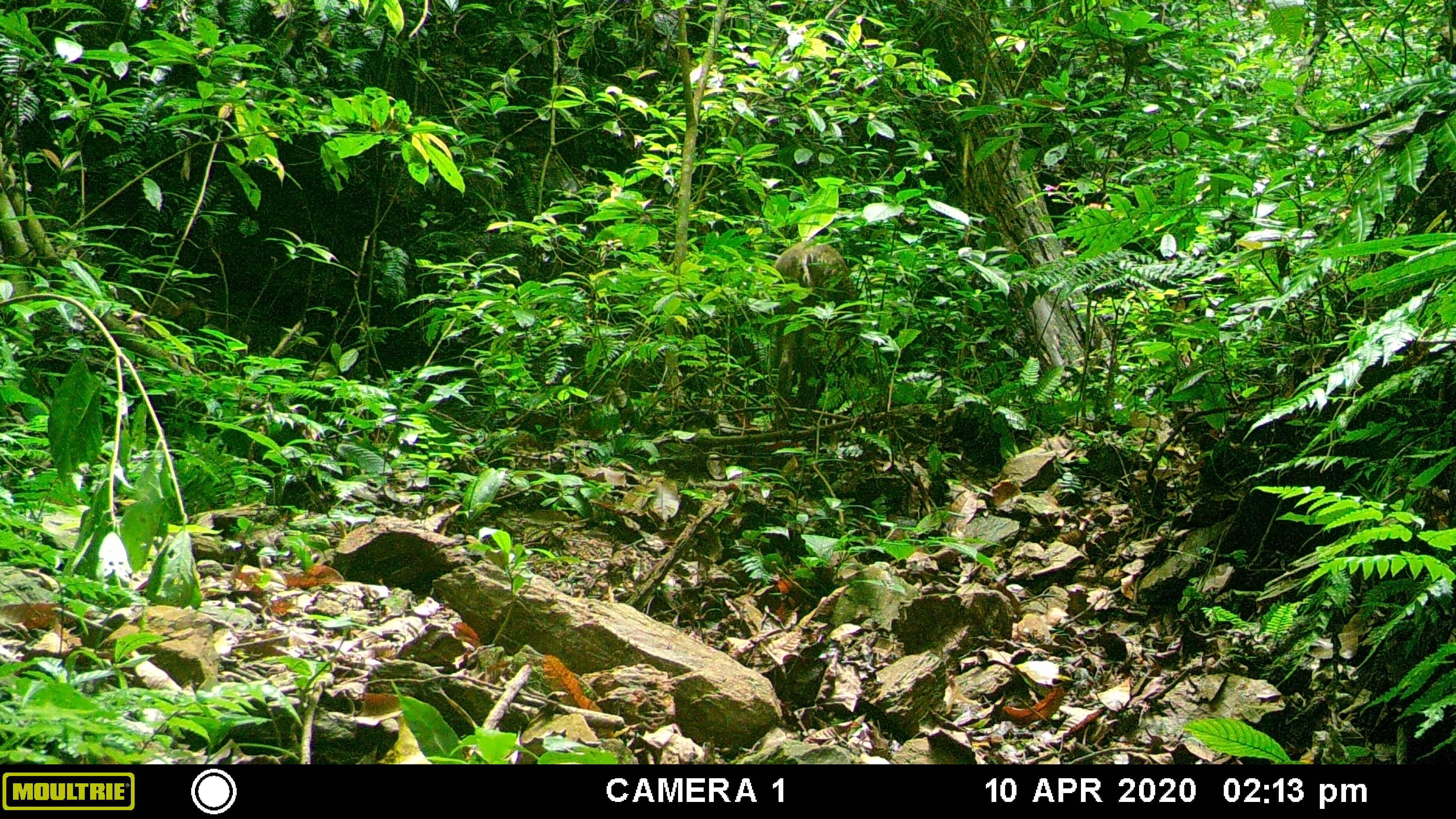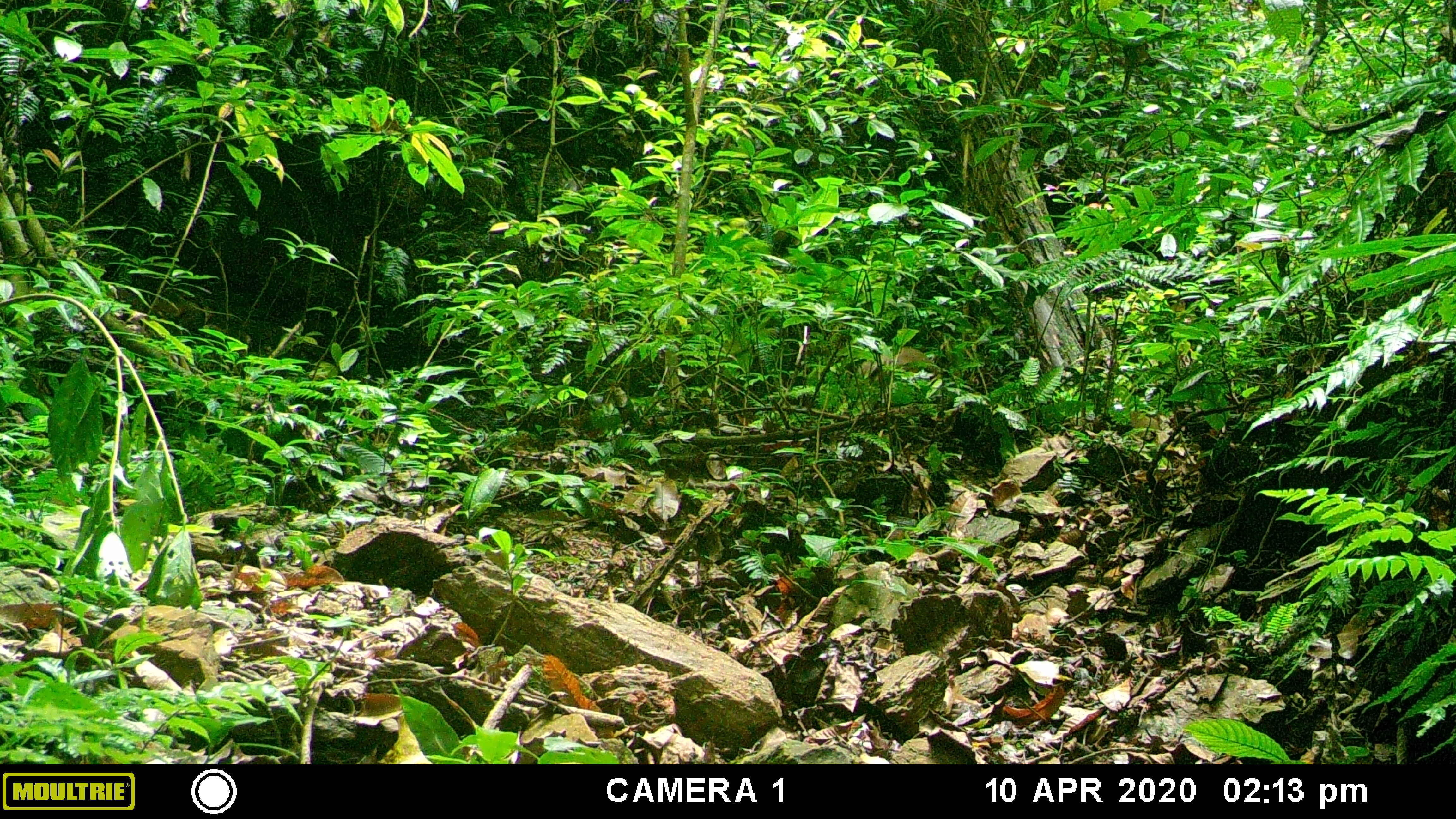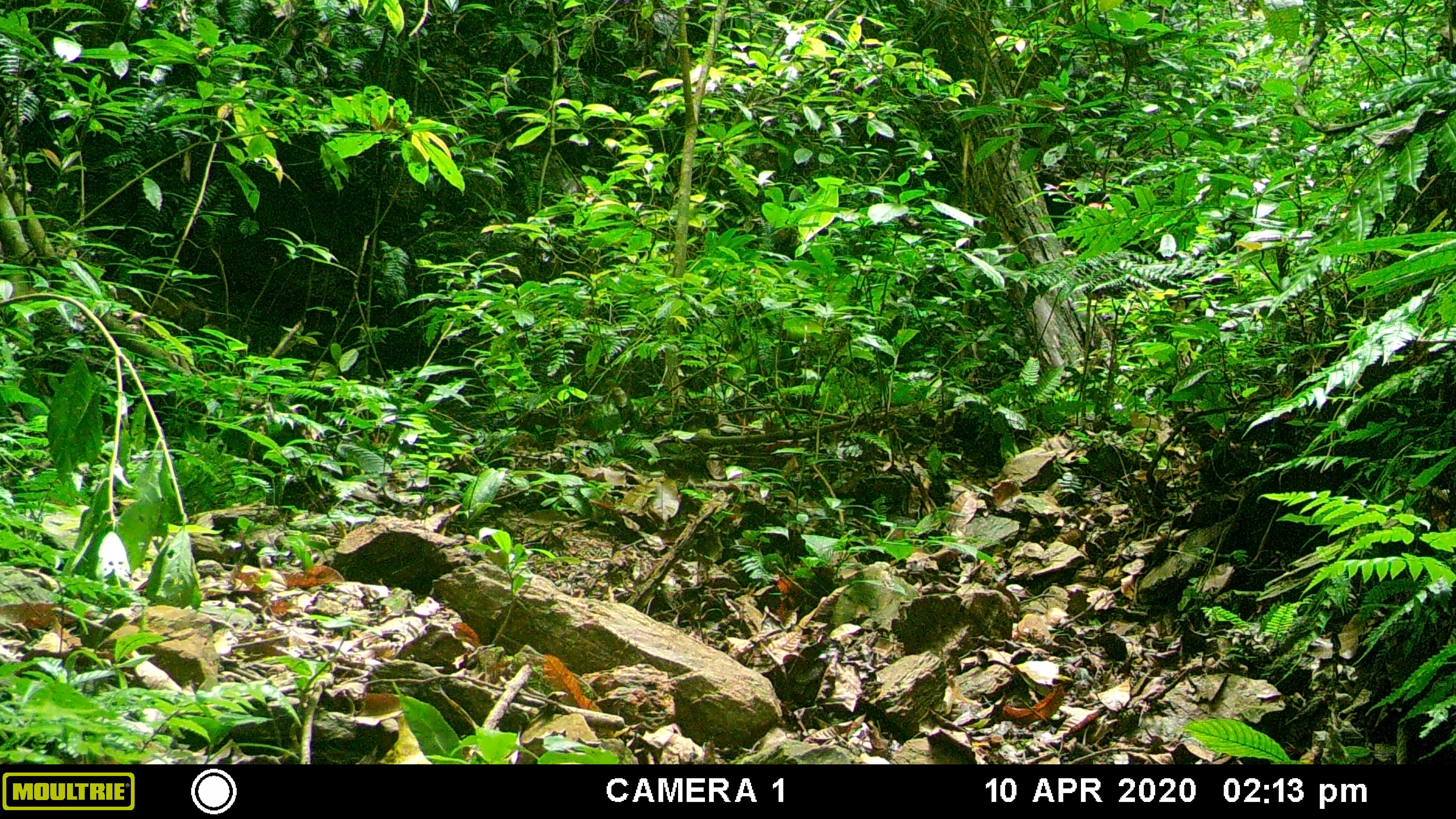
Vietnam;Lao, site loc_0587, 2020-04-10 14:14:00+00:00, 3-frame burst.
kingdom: Animalia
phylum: Chordata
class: Mammalia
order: Artiodactyla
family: Suidae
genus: Sus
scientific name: Sus scrofa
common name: eurasian wild pig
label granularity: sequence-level